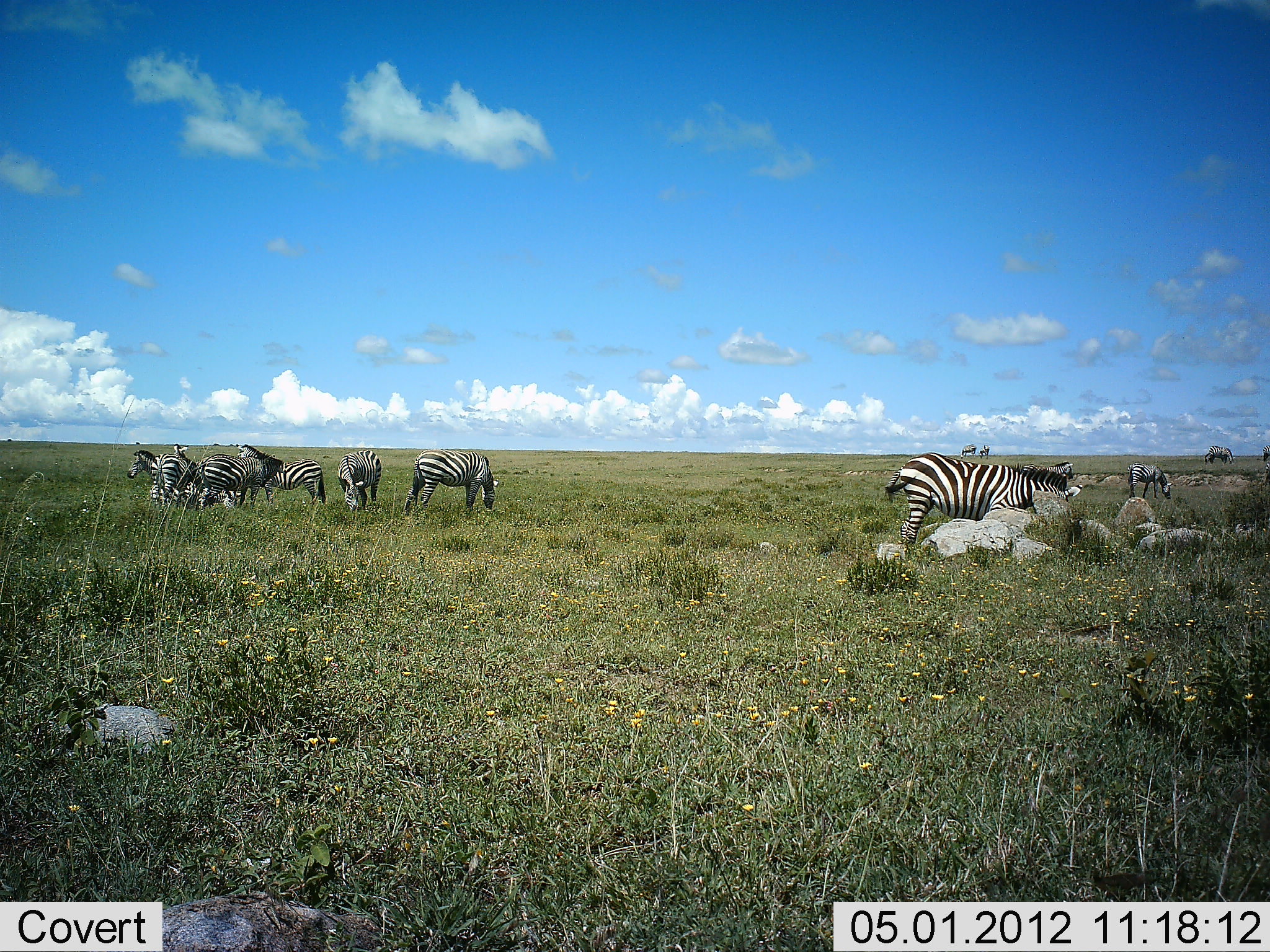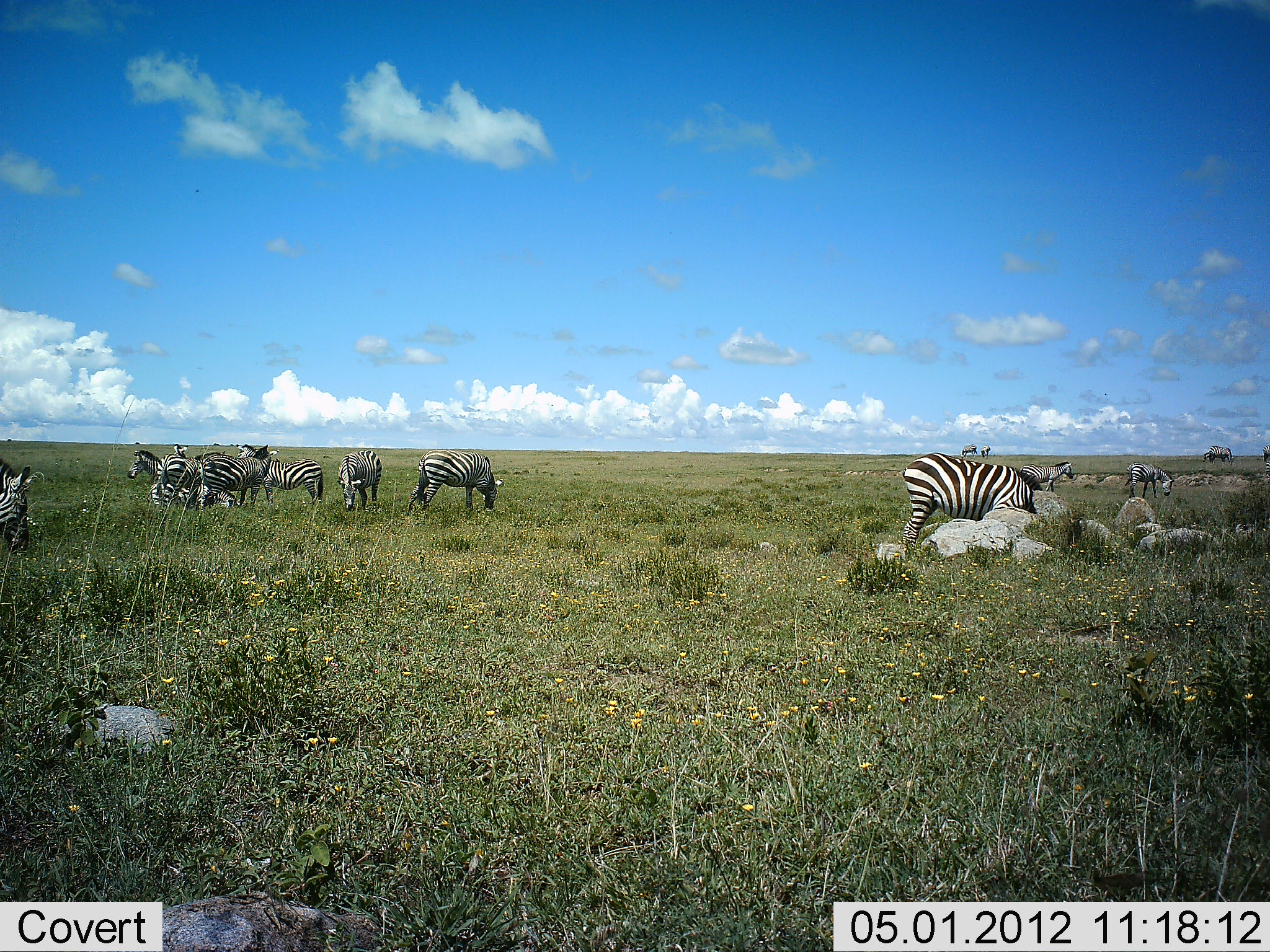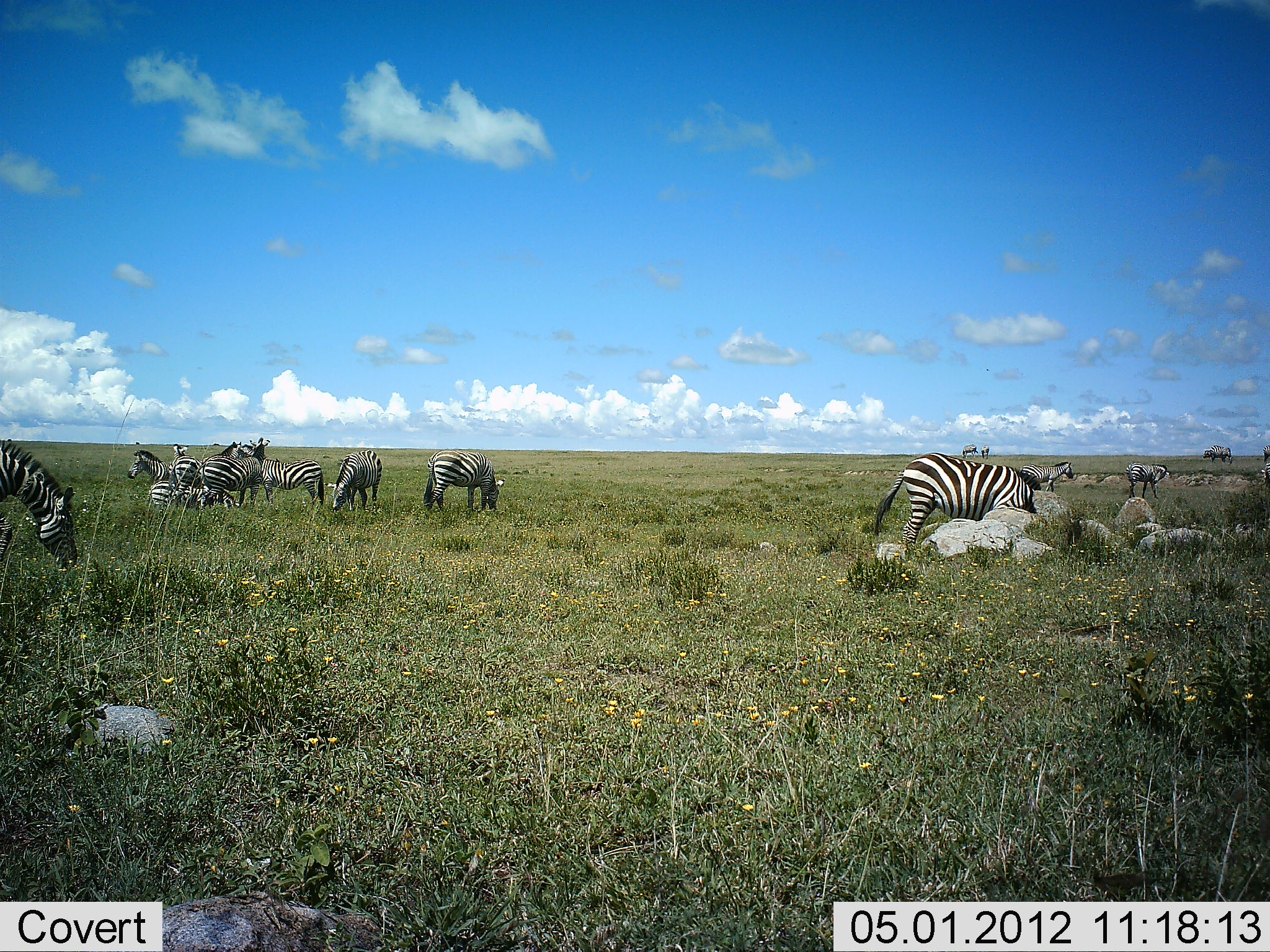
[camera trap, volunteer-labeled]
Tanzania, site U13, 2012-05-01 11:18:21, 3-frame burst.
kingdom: Animalia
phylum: Chordata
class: Mammalia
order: Perissodactyla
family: Equidae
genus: Equus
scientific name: Equus quagga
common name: plains zebra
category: zebra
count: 11-50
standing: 75%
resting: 21%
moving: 25%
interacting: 7%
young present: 4%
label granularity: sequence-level